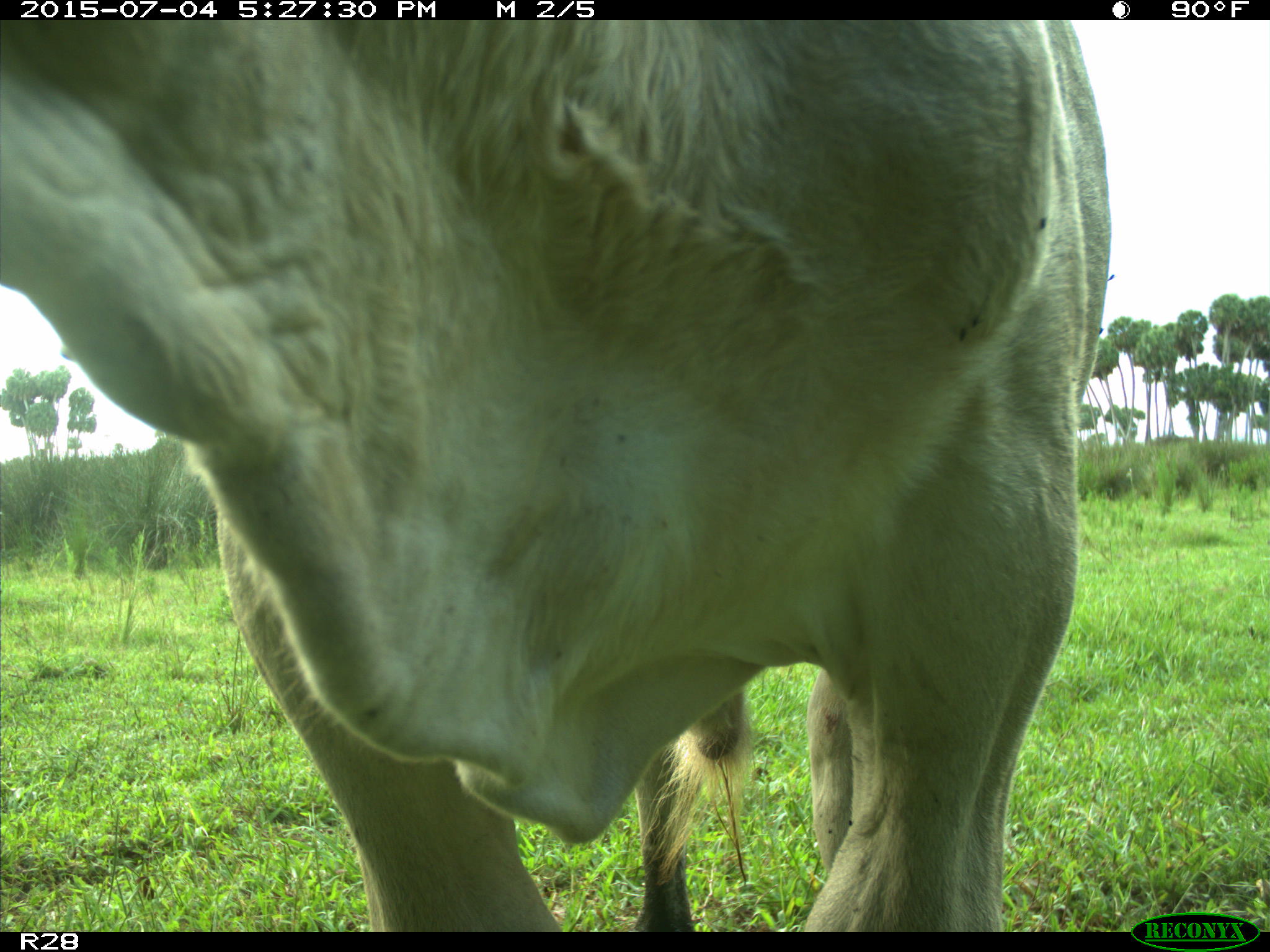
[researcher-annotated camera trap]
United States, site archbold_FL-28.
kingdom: Animalia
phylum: Chordata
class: Mammalia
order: Artiodactyla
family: Bovidae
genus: Bos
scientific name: Bos taurus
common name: domestic cow